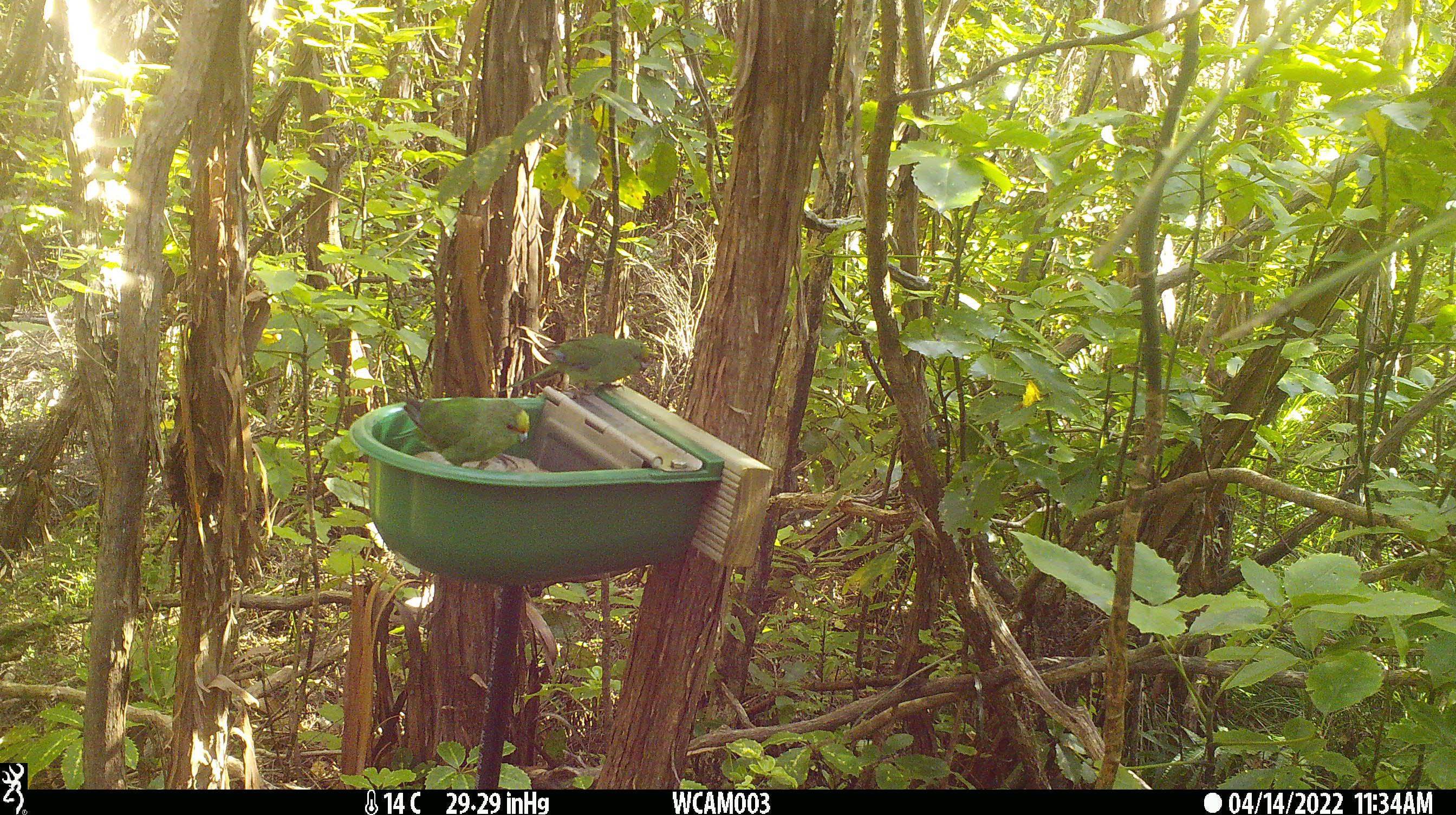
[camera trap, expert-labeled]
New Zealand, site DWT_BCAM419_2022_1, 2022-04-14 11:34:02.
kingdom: Animalia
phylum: Chordata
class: Aves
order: Psittaciformes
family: Psittaculidae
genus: Cyanoramphus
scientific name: Cyanoramphus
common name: parakeet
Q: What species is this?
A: Parakeet (Cyanoramphus).